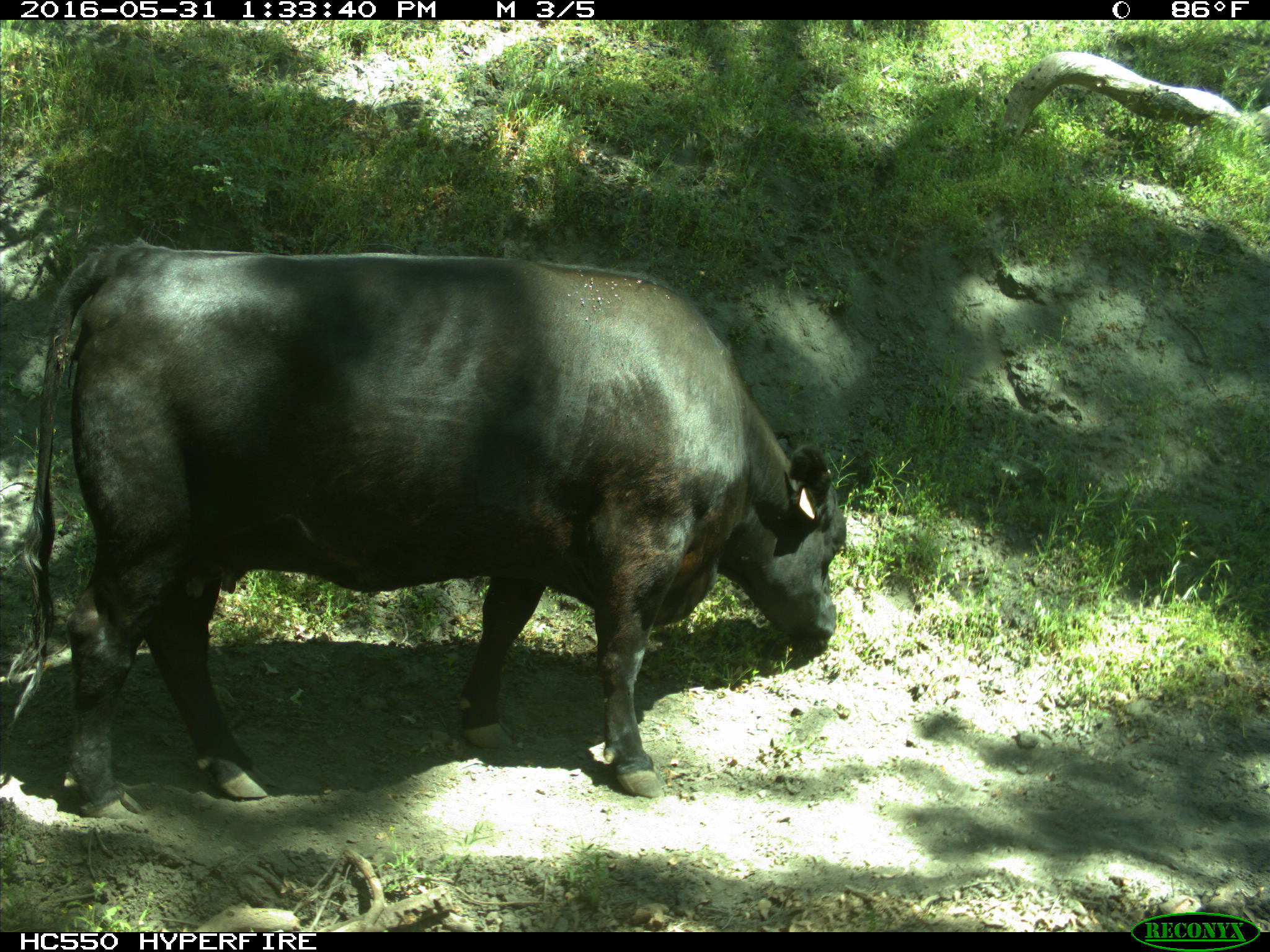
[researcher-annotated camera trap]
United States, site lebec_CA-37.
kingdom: Animalia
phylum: Chordata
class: Mammalia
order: Artiodactyla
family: Bovidae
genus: Bos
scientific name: Bos taurus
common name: domestic cow